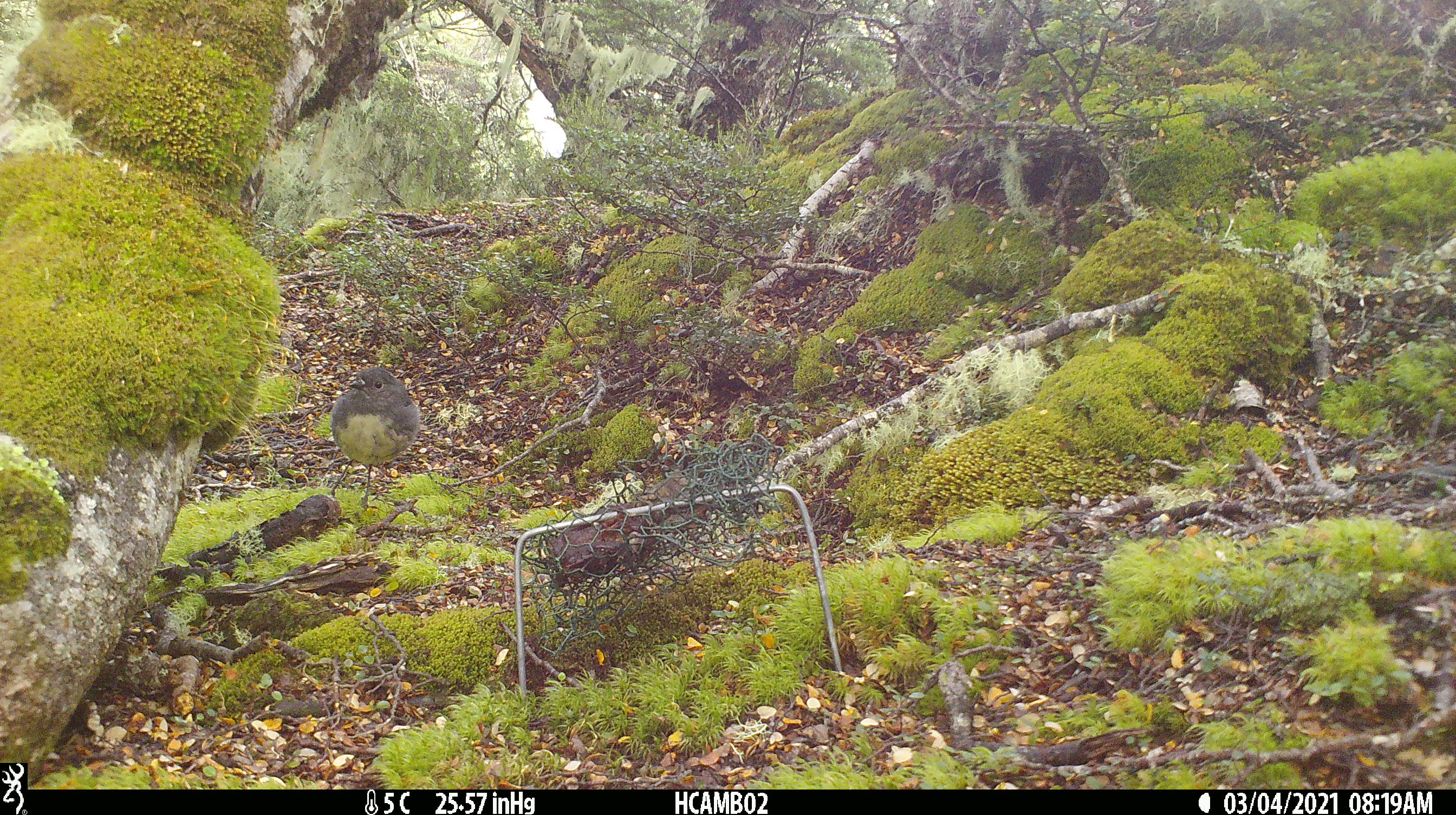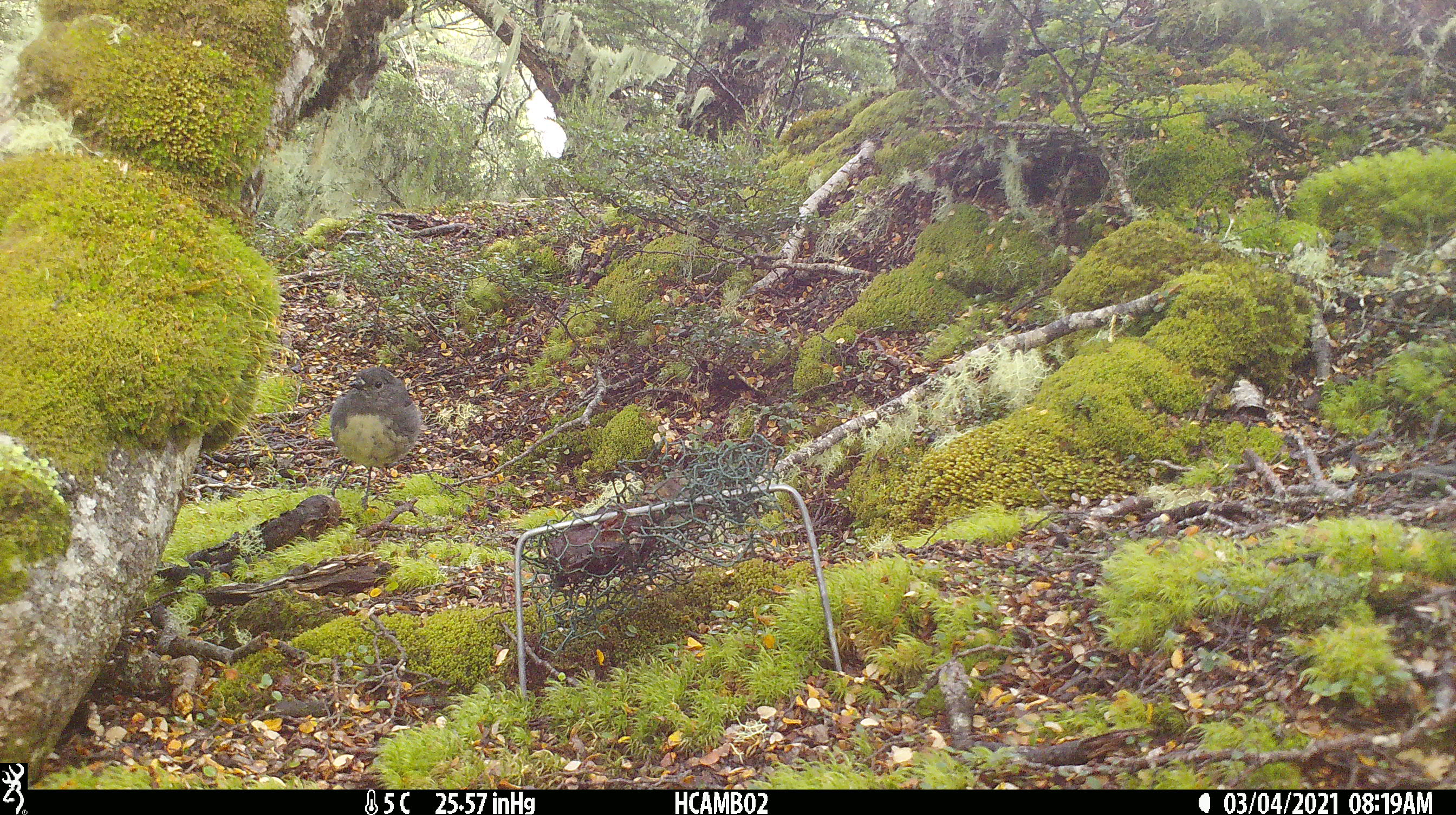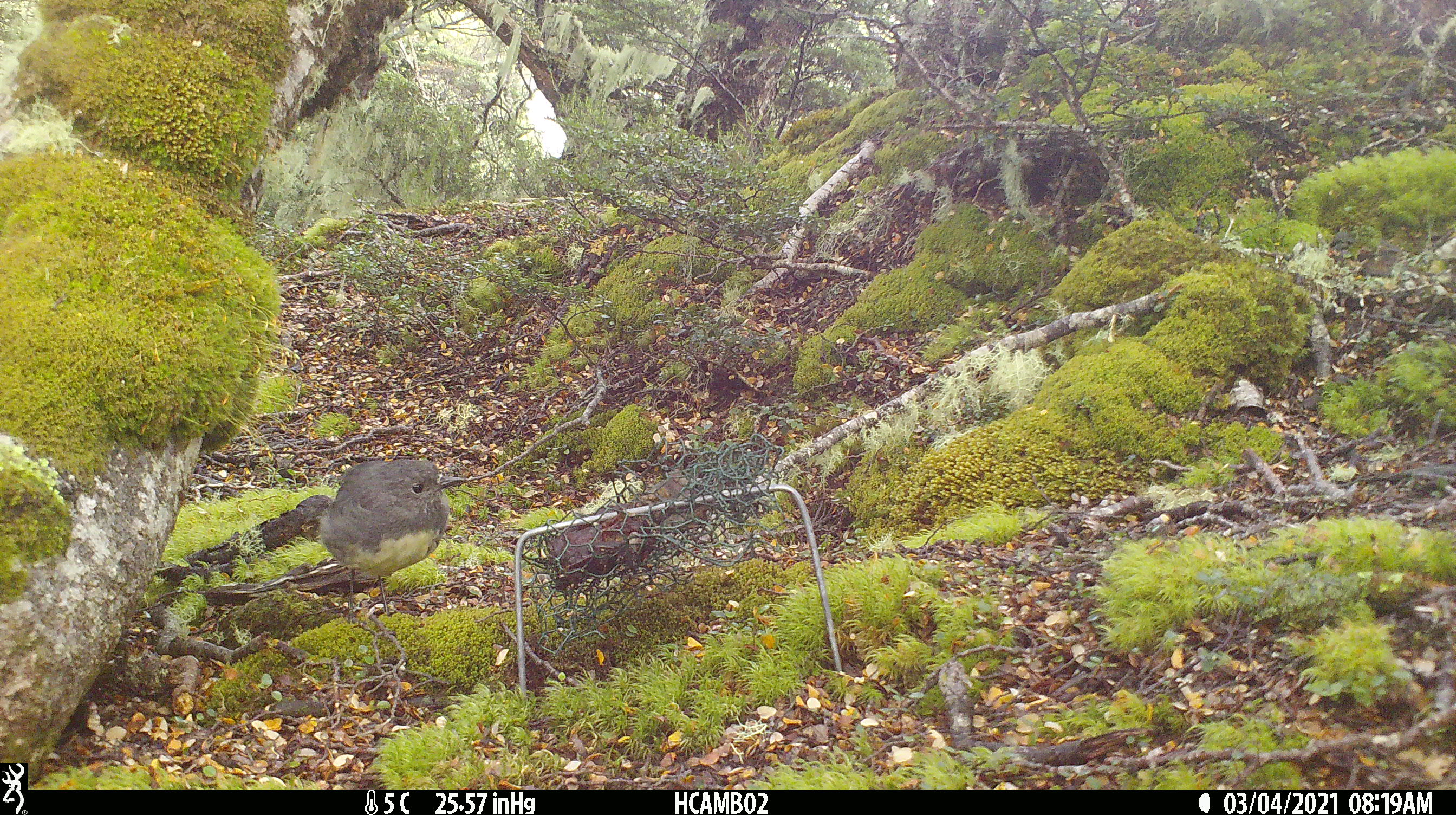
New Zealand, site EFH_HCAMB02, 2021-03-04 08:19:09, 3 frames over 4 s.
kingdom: Animalia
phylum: Chordata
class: Aves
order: Passeriformes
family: Petroicidae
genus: Petroica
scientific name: Petroica australis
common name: new zealand robin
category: robin